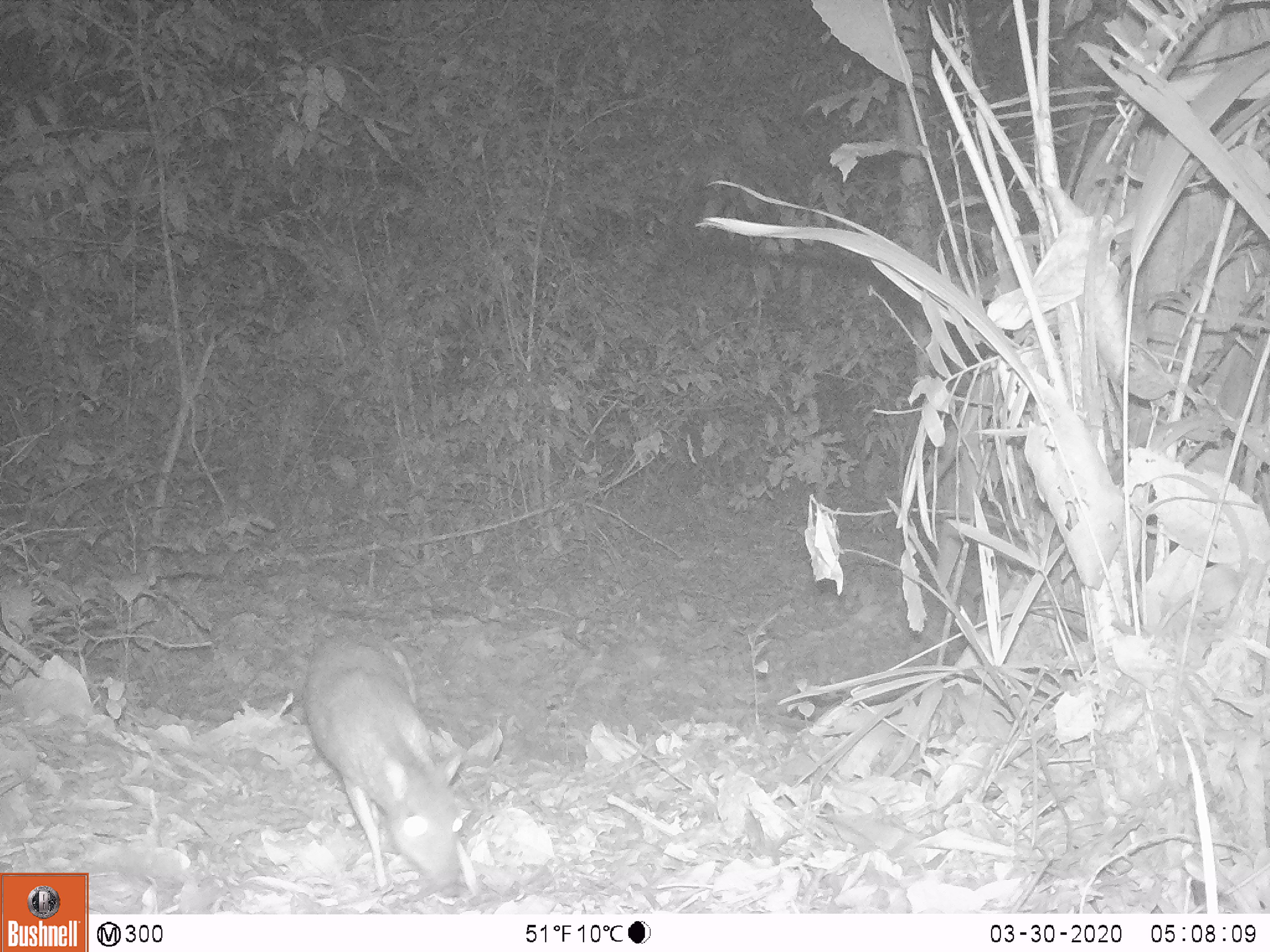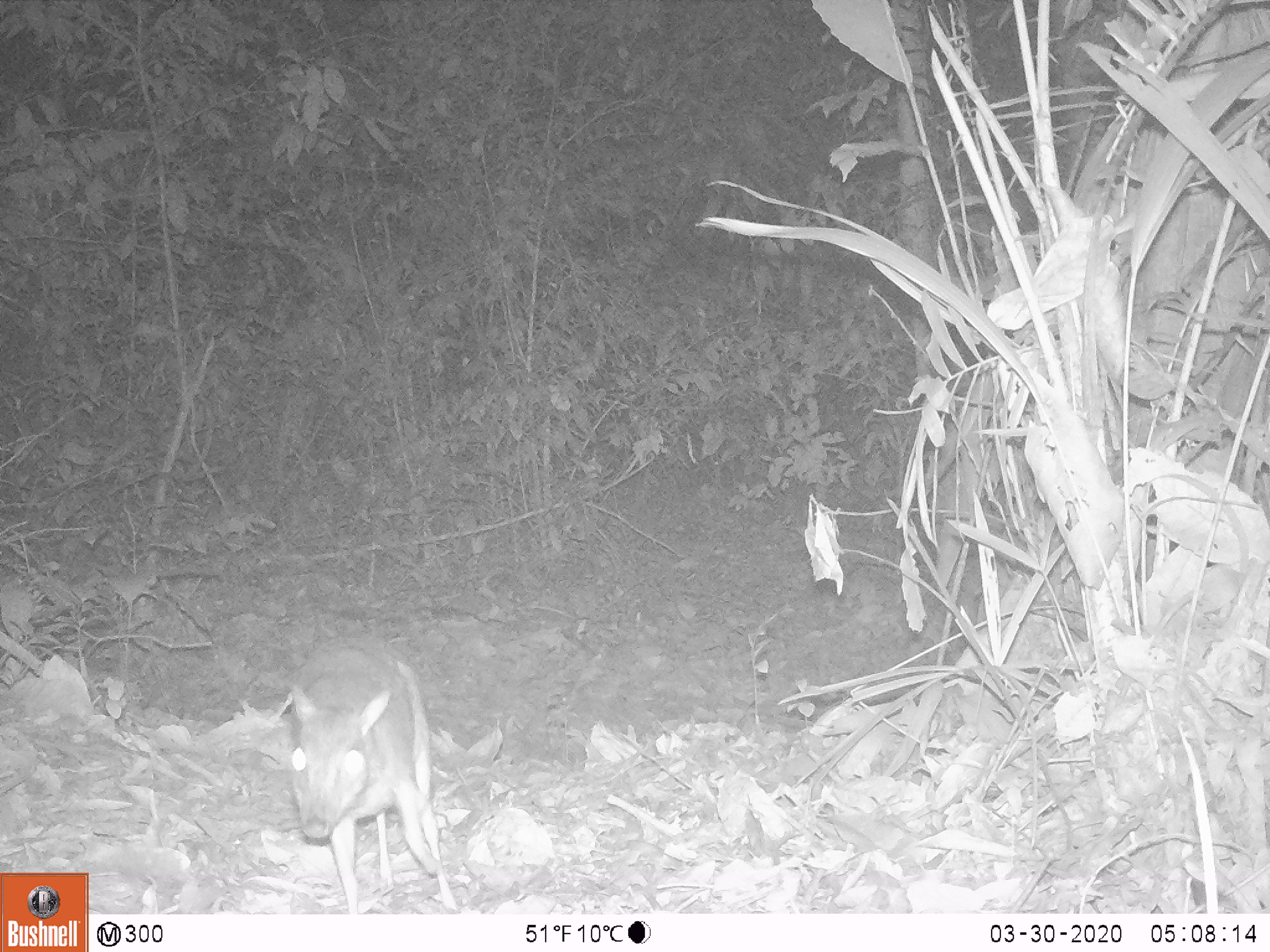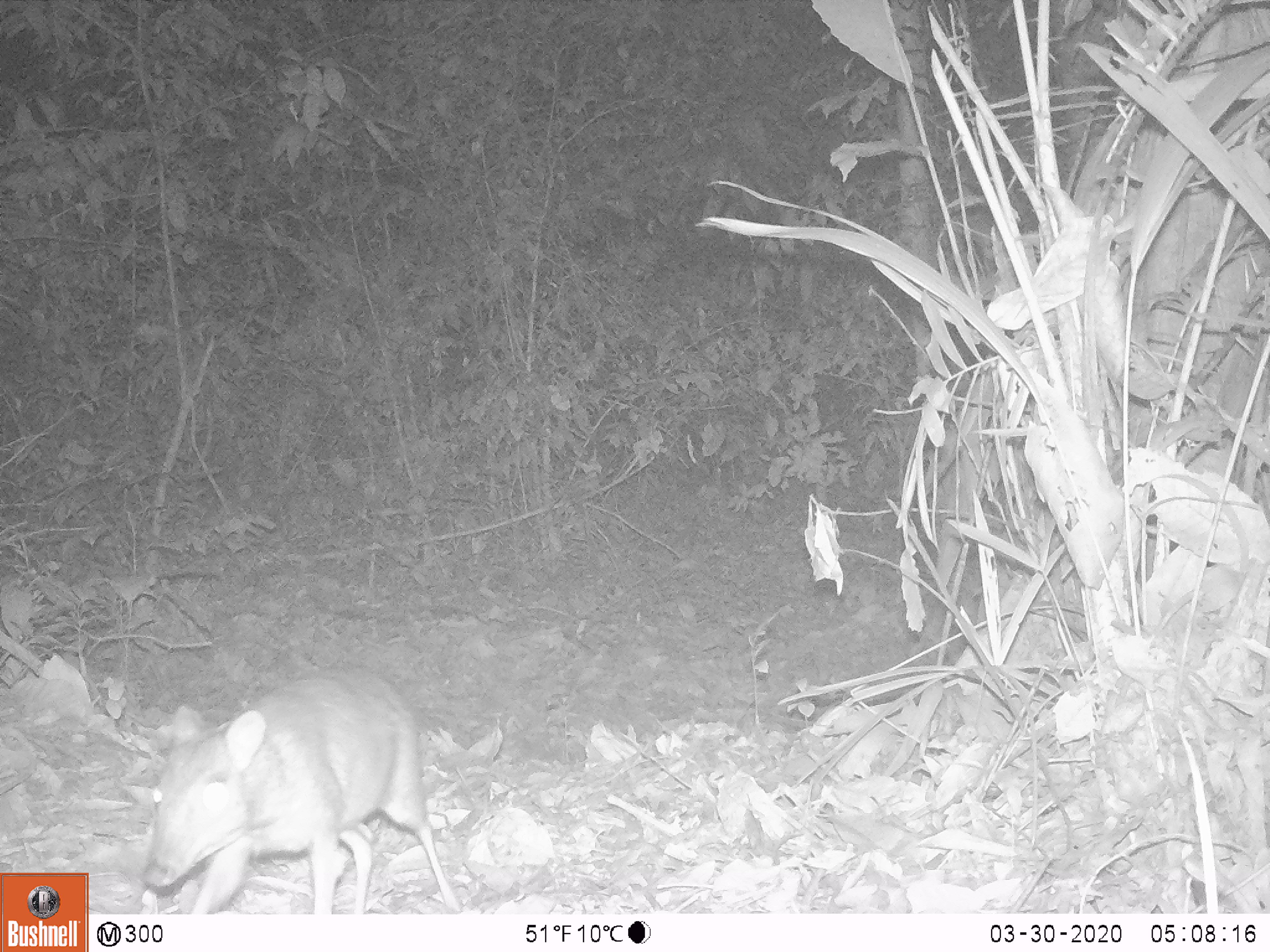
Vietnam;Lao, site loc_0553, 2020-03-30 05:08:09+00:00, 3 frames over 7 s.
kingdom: Animalia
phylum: Chordata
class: Mammalia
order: Artiodactyla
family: Tragulidae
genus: Moschiola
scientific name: Moschiola meminna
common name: chevrotain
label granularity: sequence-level